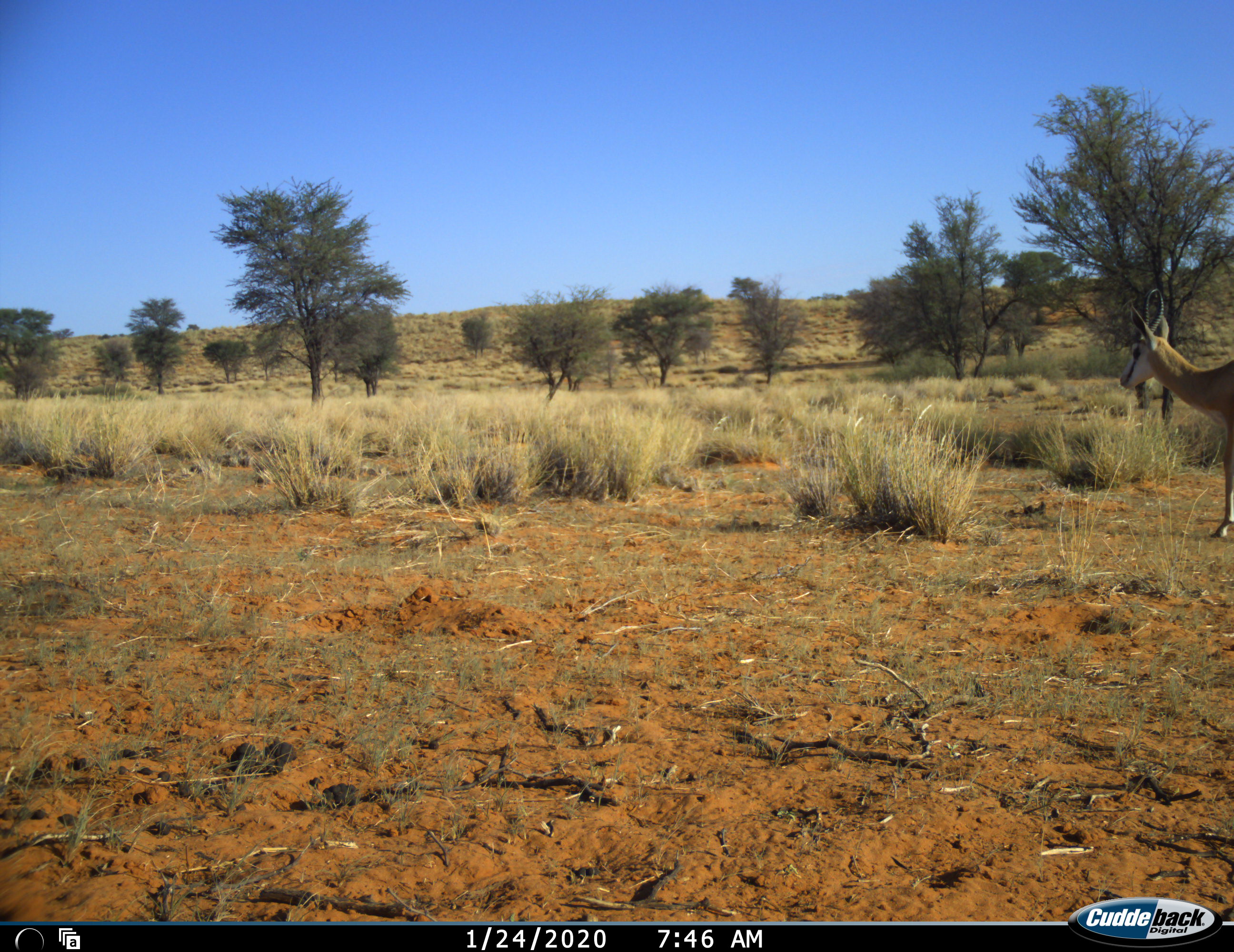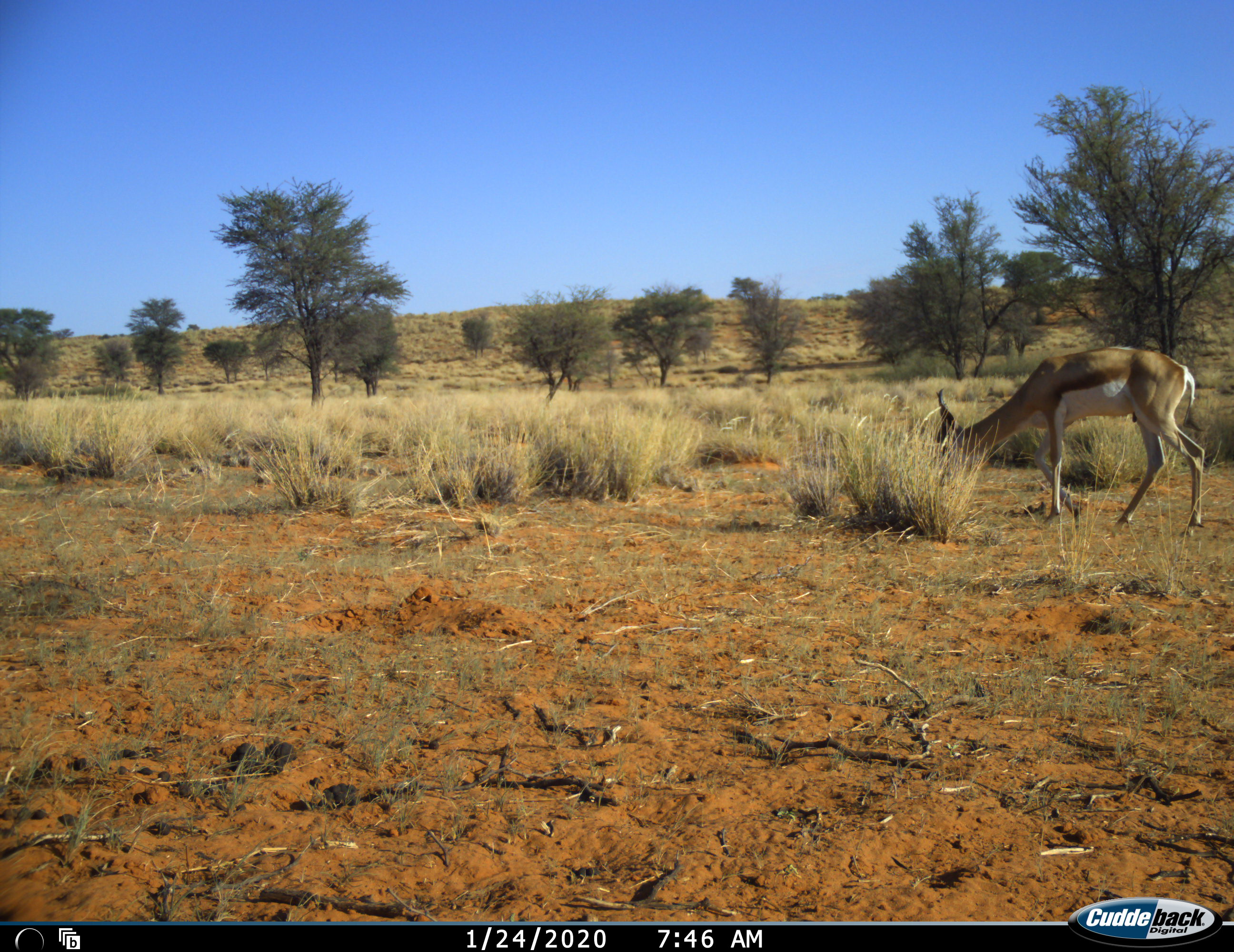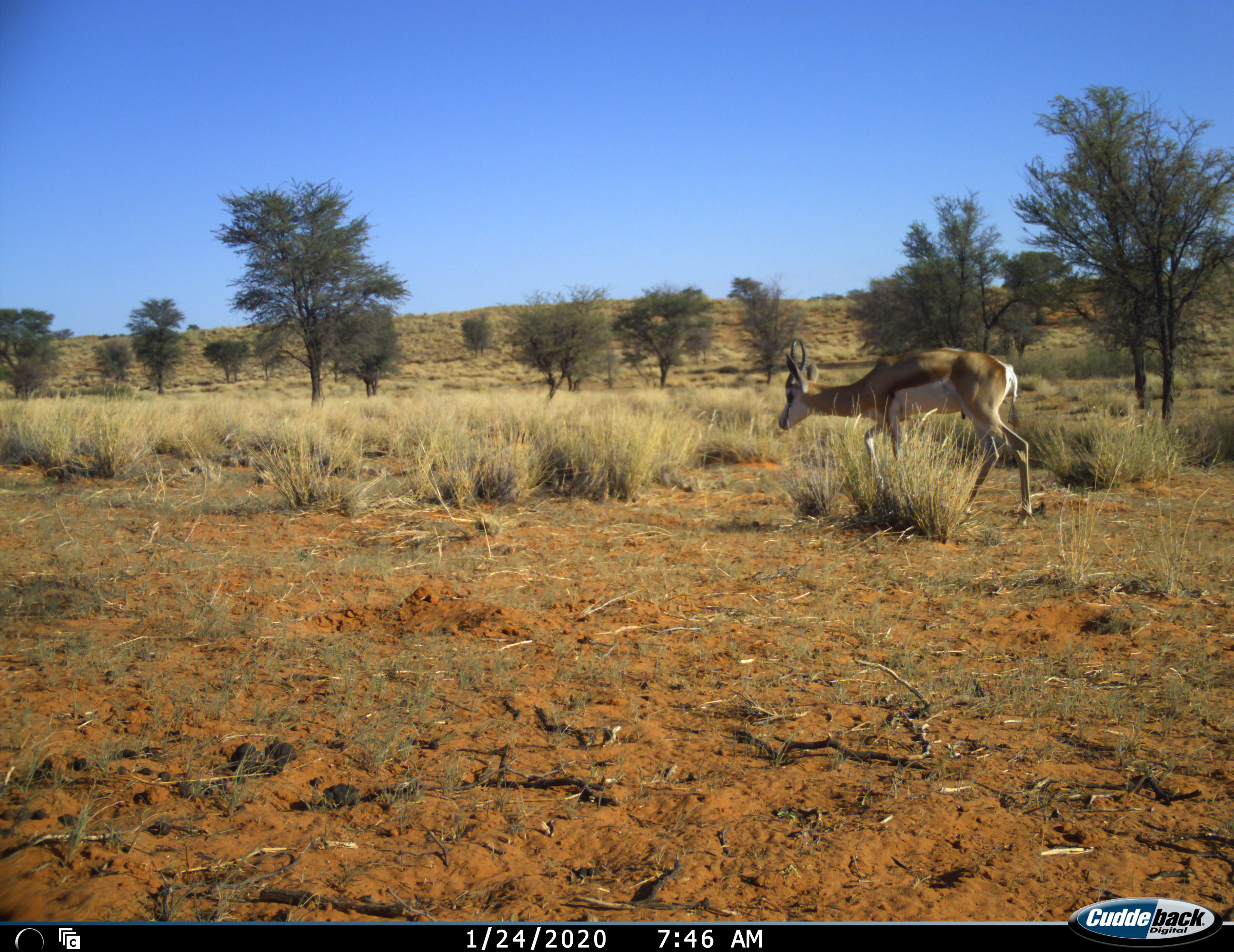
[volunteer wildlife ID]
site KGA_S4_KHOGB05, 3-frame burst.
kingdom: Animalia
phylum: Chordata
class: Mammalia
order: Artiodactyla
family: Bovidae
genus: Antidorcas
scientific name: Antidorcas marsupialis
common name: springbok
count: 1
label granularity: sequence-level